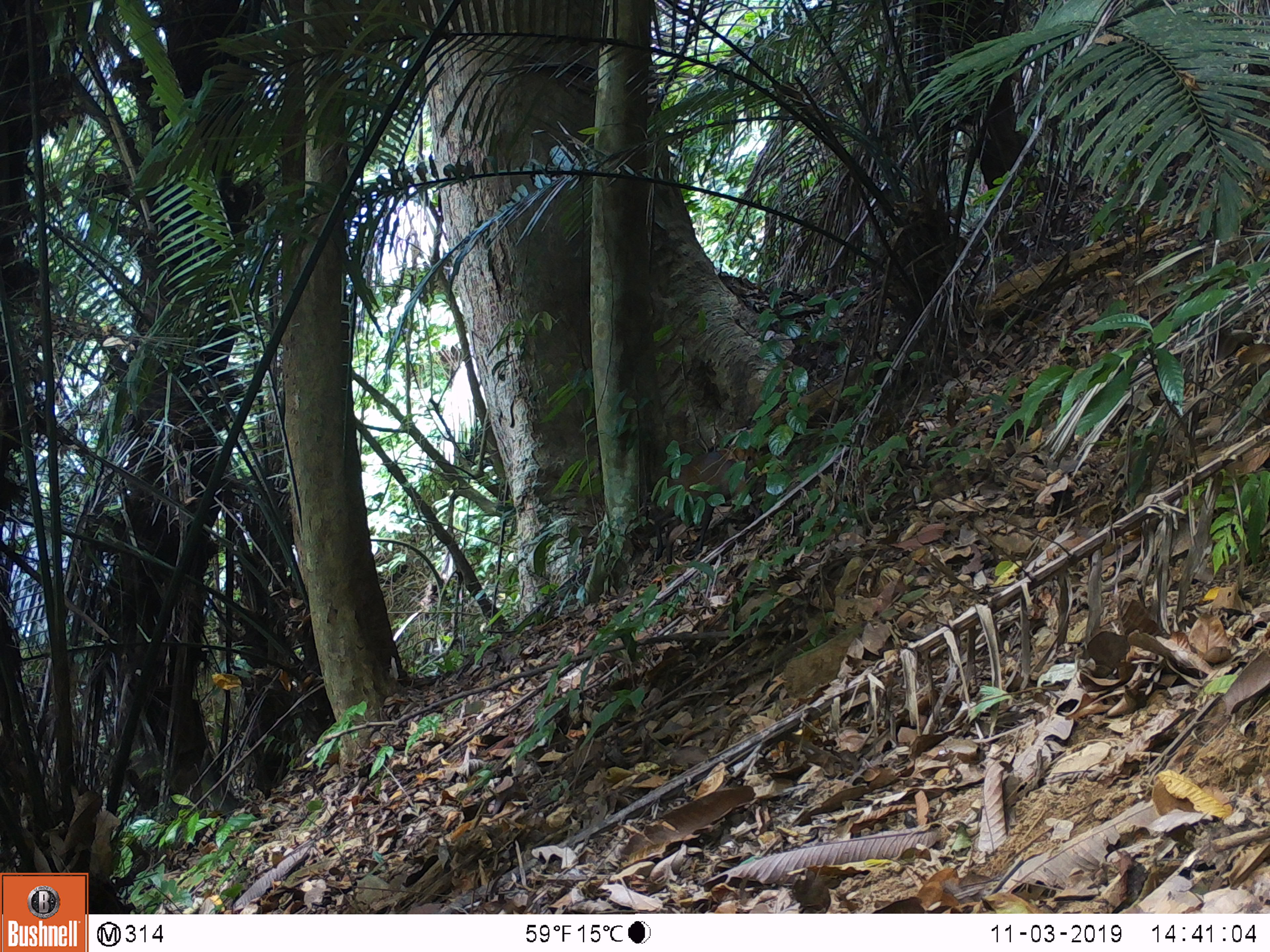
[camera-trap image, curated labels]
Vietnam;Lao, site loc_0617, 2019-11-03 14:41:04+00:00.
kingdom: Animalia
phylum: Chordata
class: Mammalia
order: Artiodactyla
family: Cervidae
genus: Muntiacus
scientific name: Muntiacus rooseveltorum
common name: roosevelt's muntjac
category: roosevelts muntjac group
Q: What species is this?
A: Roosevelts muntjac group (roosevelt's muntjac) (Muntiacus rooseveltorum).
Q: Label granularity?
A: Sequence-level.